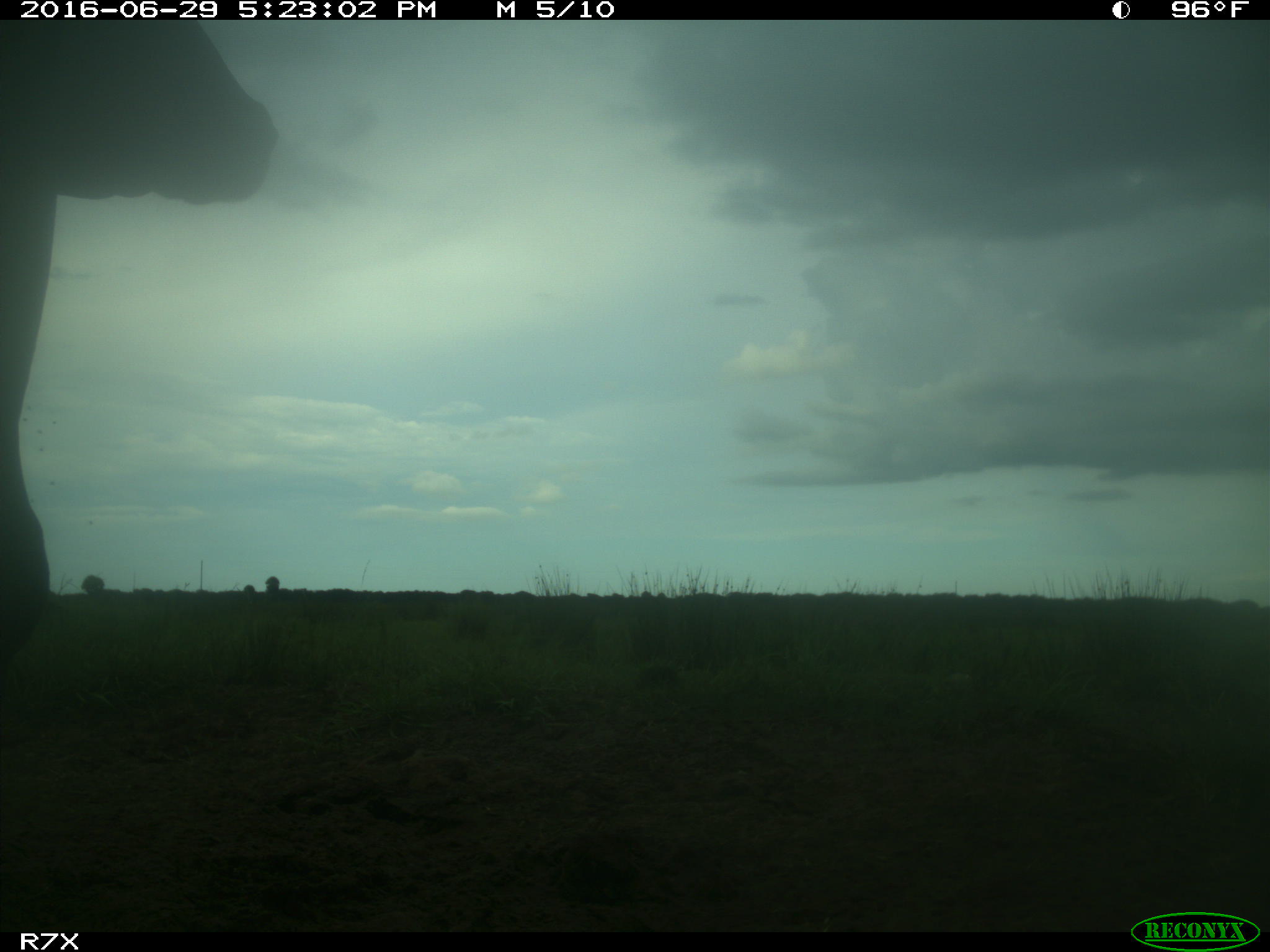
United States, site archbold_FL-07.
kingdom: Animalia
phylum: Chordata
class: Mammalia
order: Artiodactyla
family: Bovidae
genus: Bos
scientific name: Bos taurus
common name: domestic cow